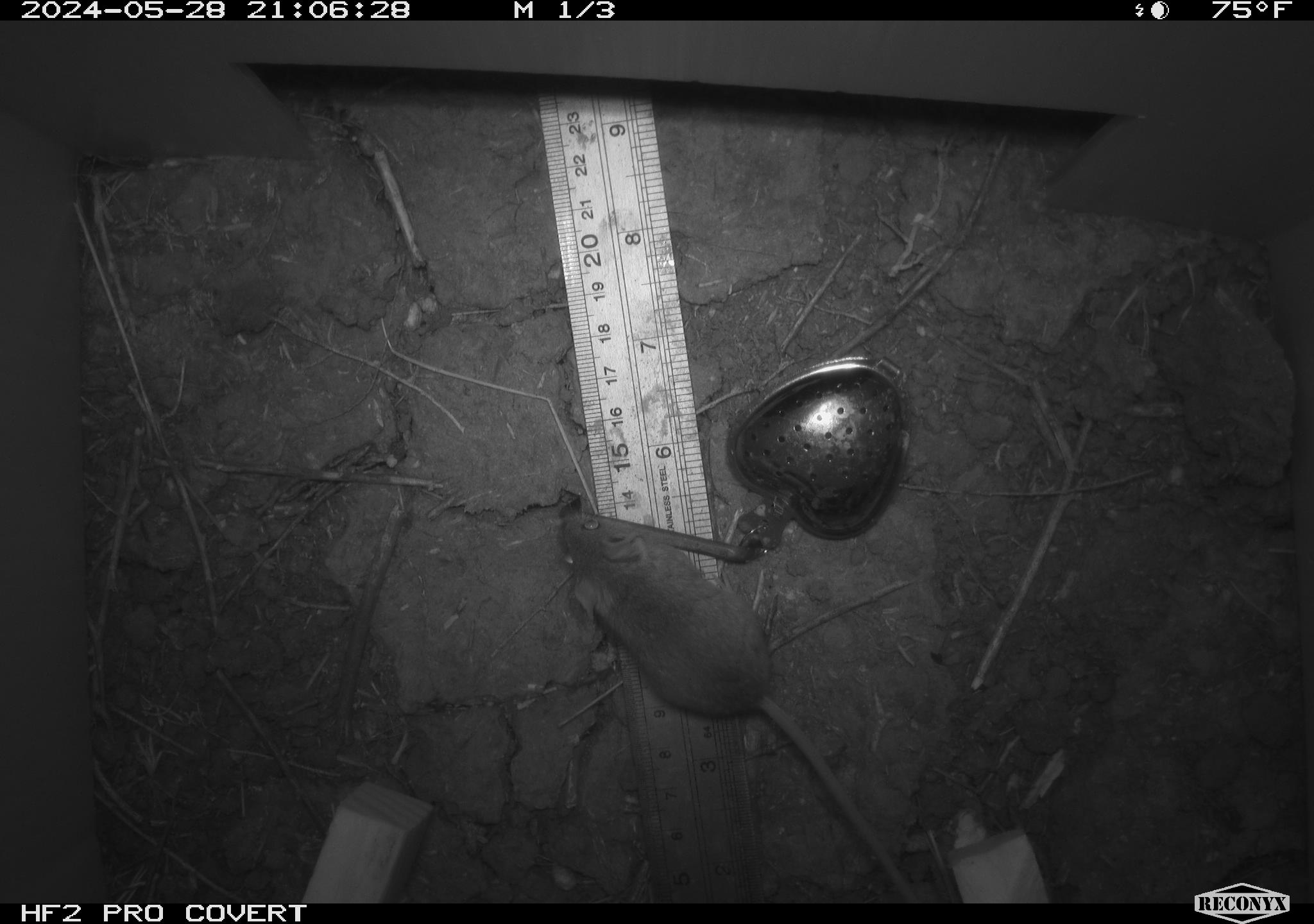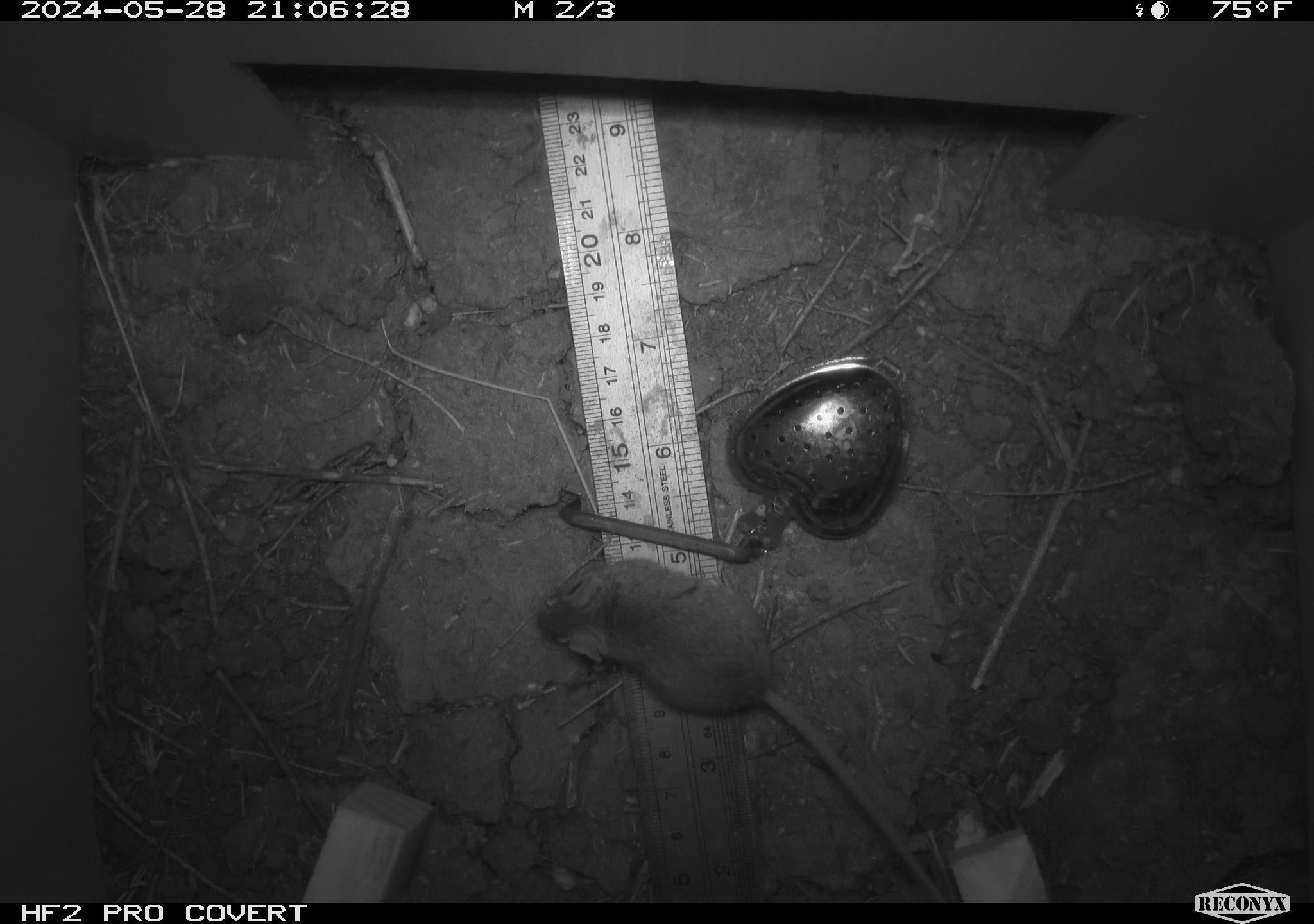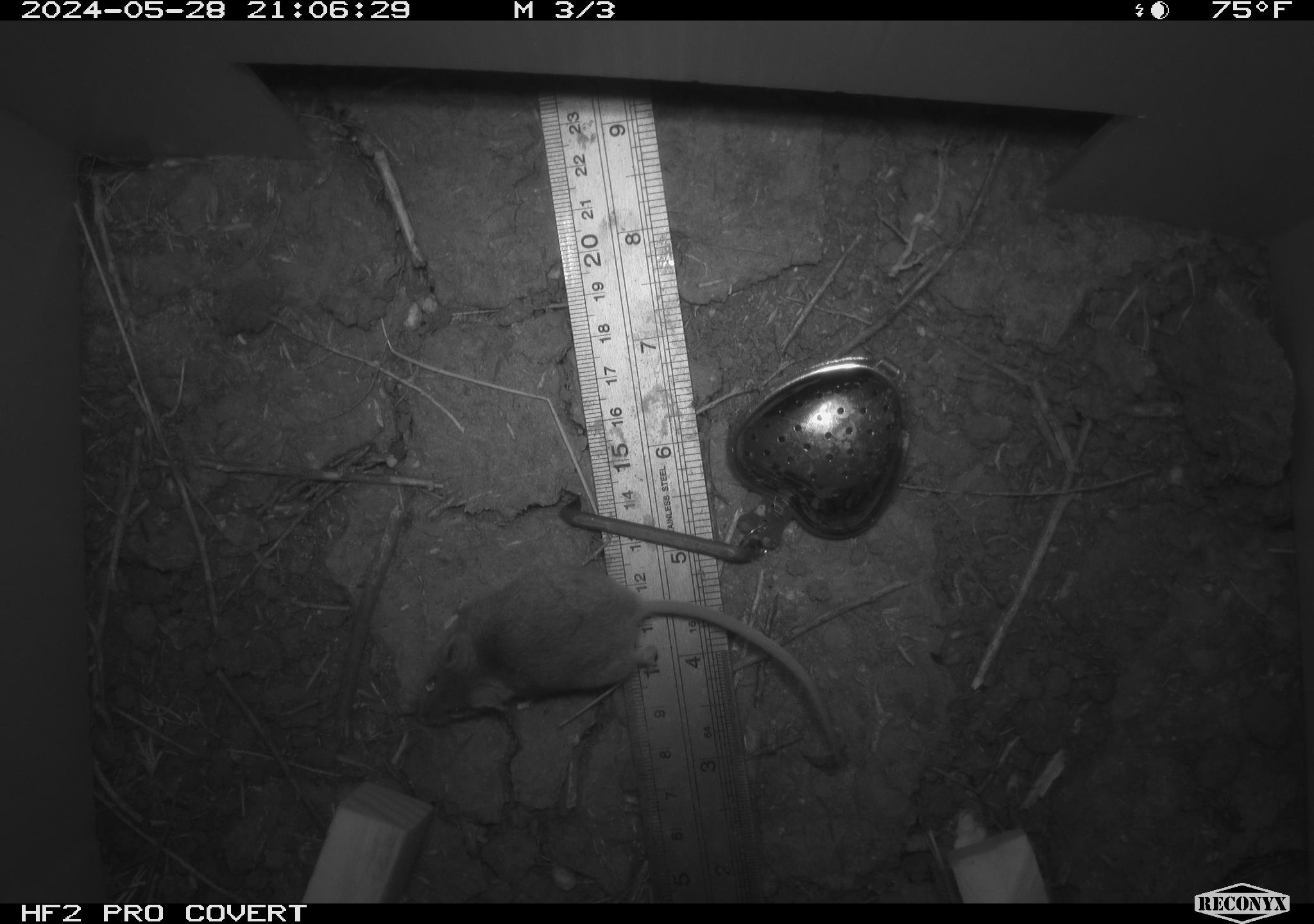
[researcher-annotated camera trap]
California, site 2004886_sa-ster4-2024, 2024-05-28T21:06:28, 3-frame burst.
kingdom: Animalia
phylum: Chordata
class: Mammalia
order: Rodentia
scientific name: Rodentia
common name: mouse species